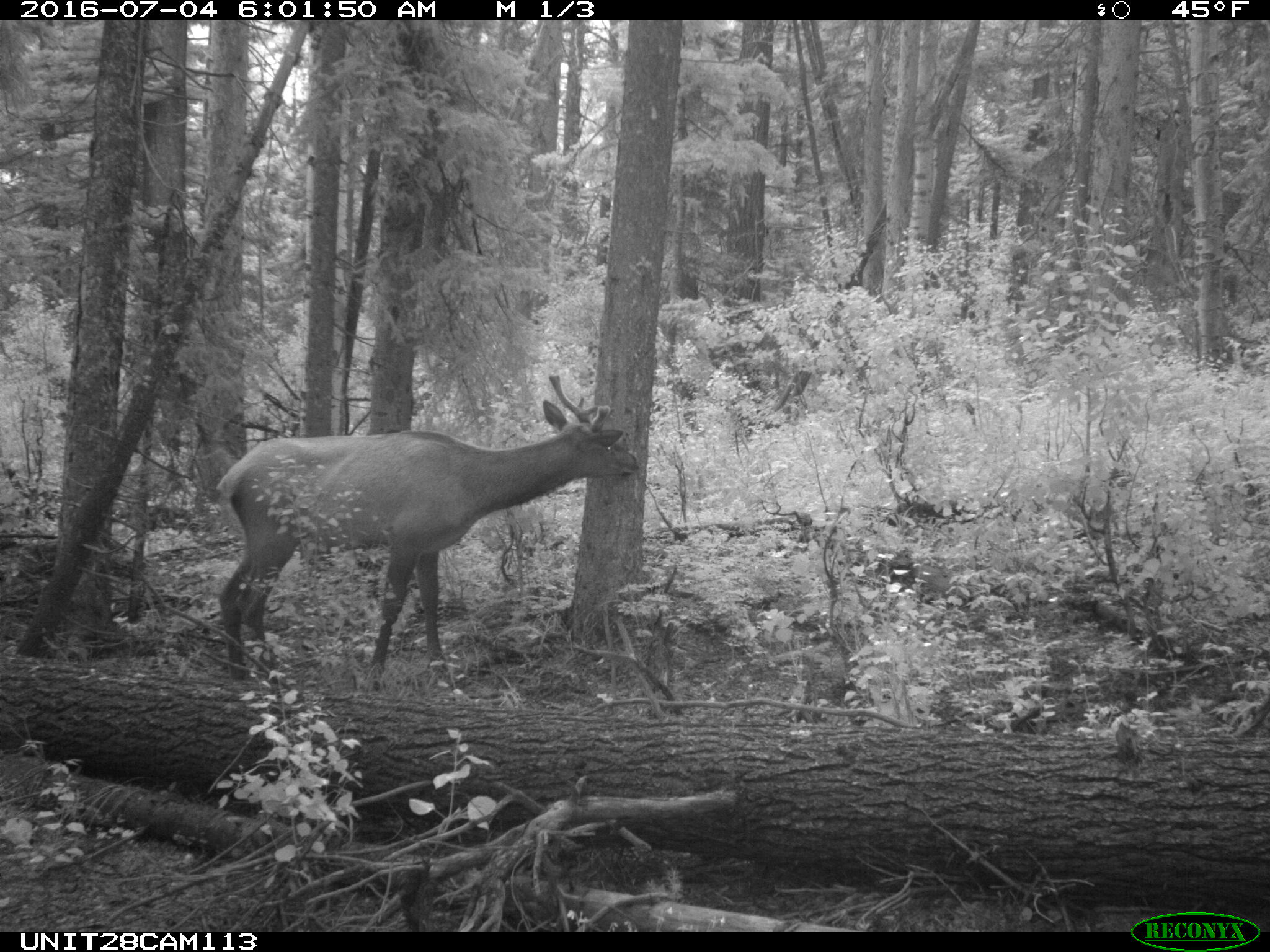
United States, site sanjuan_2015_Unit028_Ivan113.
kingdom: Animalia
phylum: Chordata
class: Mammalia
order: Artiodactyla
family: Cervidae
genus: Cervus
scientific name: Cervus elaphus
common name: red deer